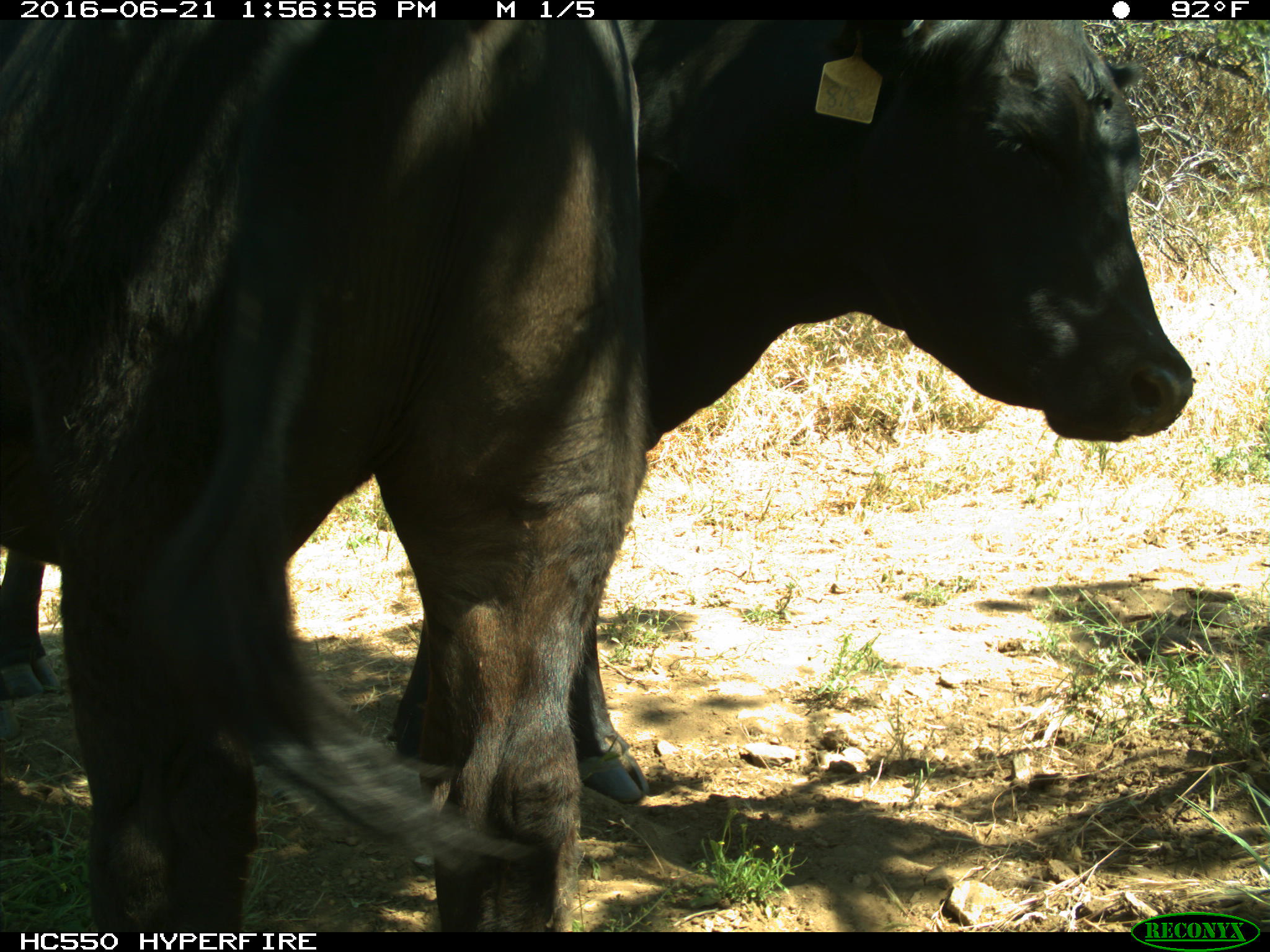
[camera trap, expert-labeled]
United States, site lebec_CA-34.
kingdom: Animalia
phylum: Chordata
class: Mammalia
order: Artiodactyla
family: Bovidae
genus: Bos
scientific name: Bos taurus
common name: domestic cow